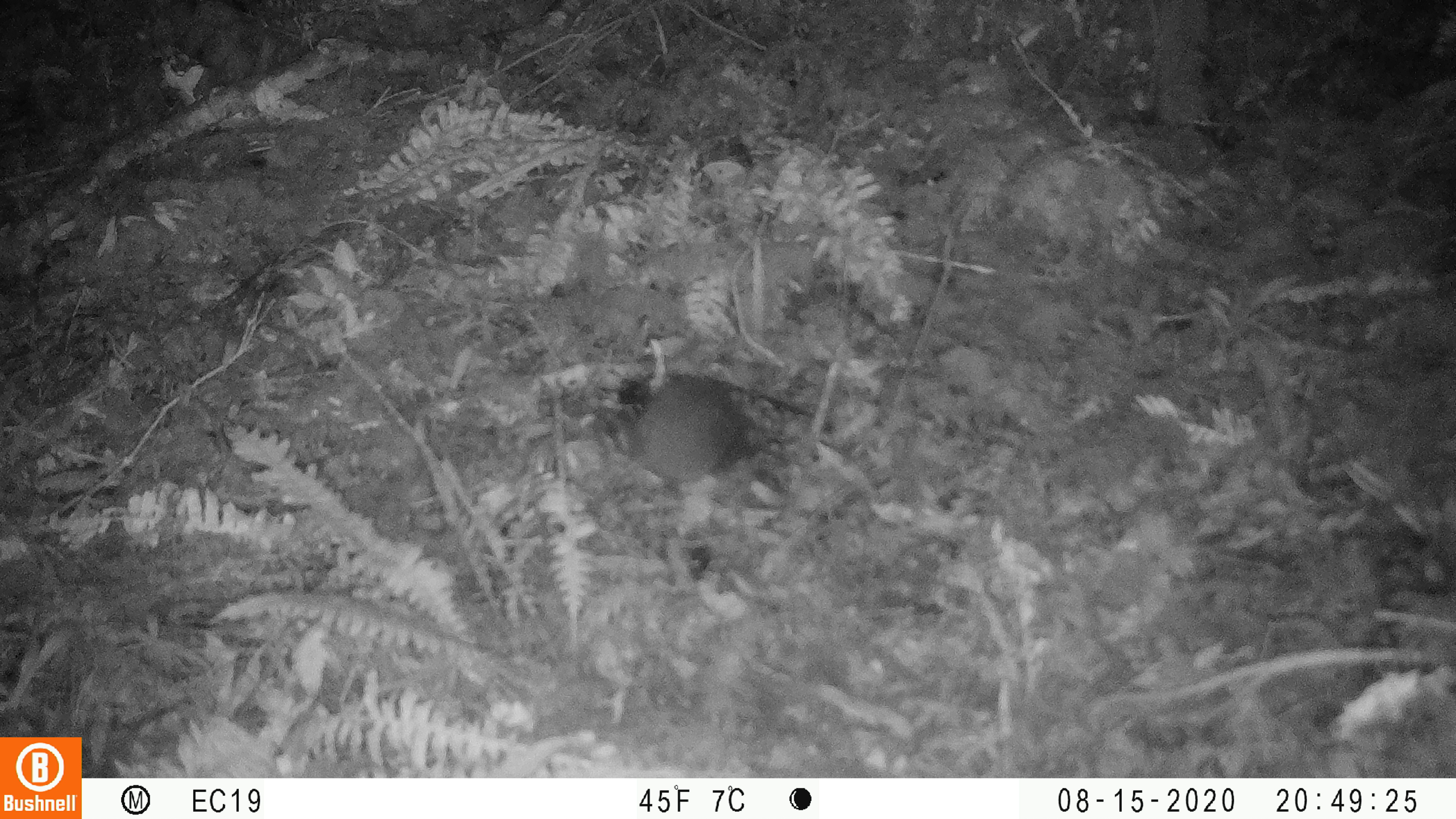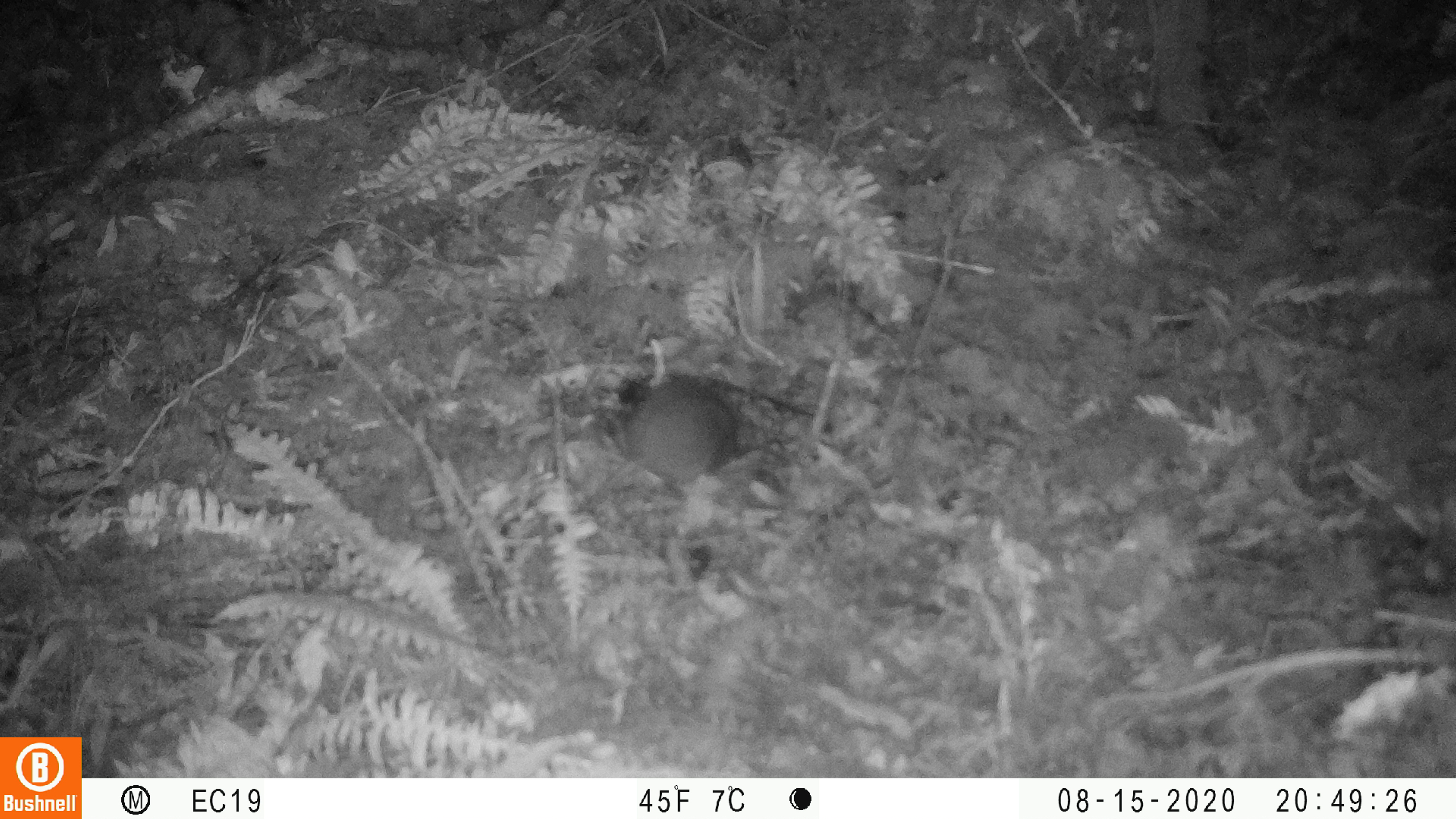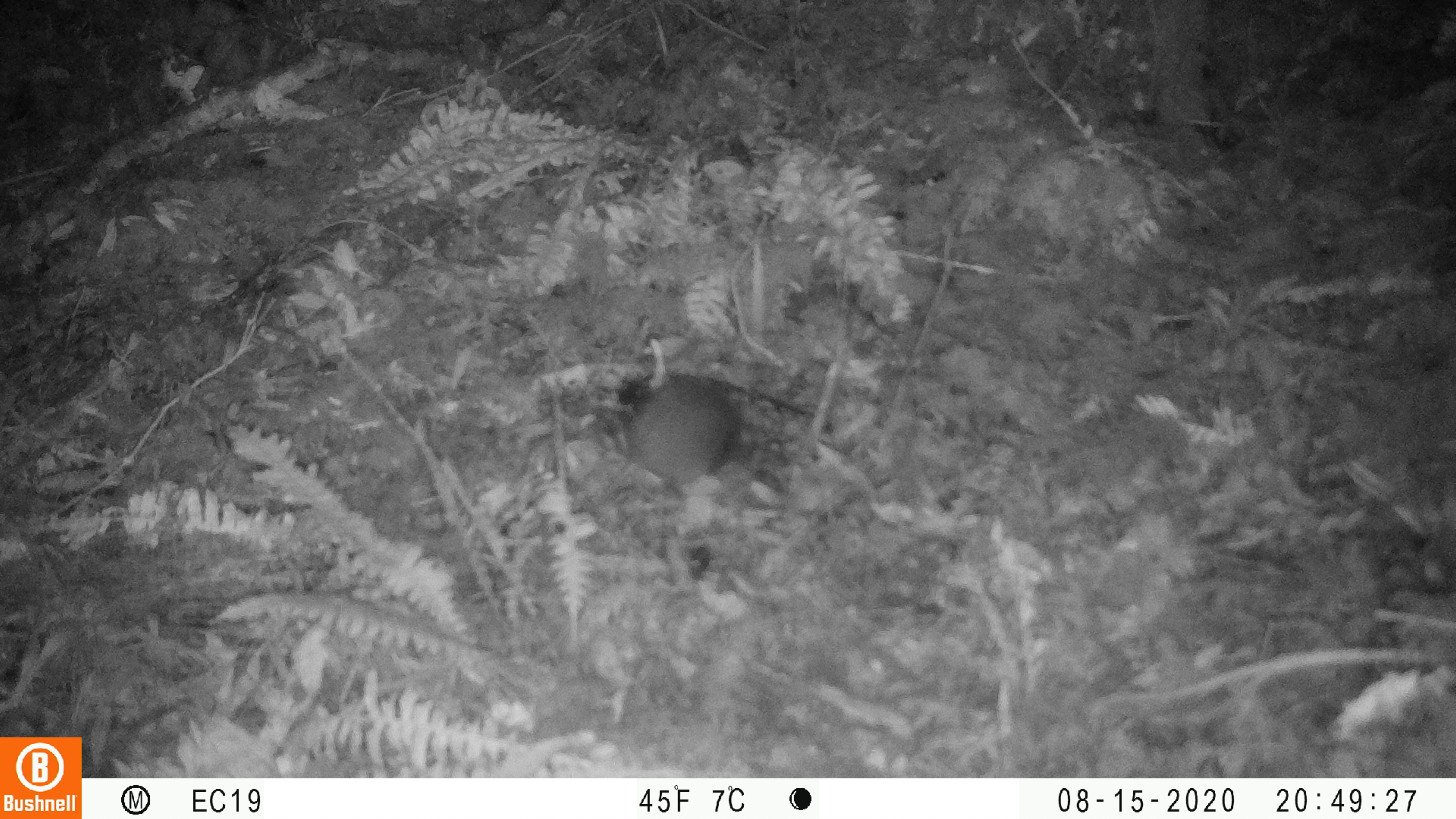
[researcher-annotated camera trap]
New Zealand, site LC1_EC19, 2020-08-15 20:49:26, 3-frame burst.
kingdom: Animalia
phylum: Chordata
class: Mammalia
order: Rodentia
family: Muridae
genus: Rattus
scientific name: Rattus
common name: rat